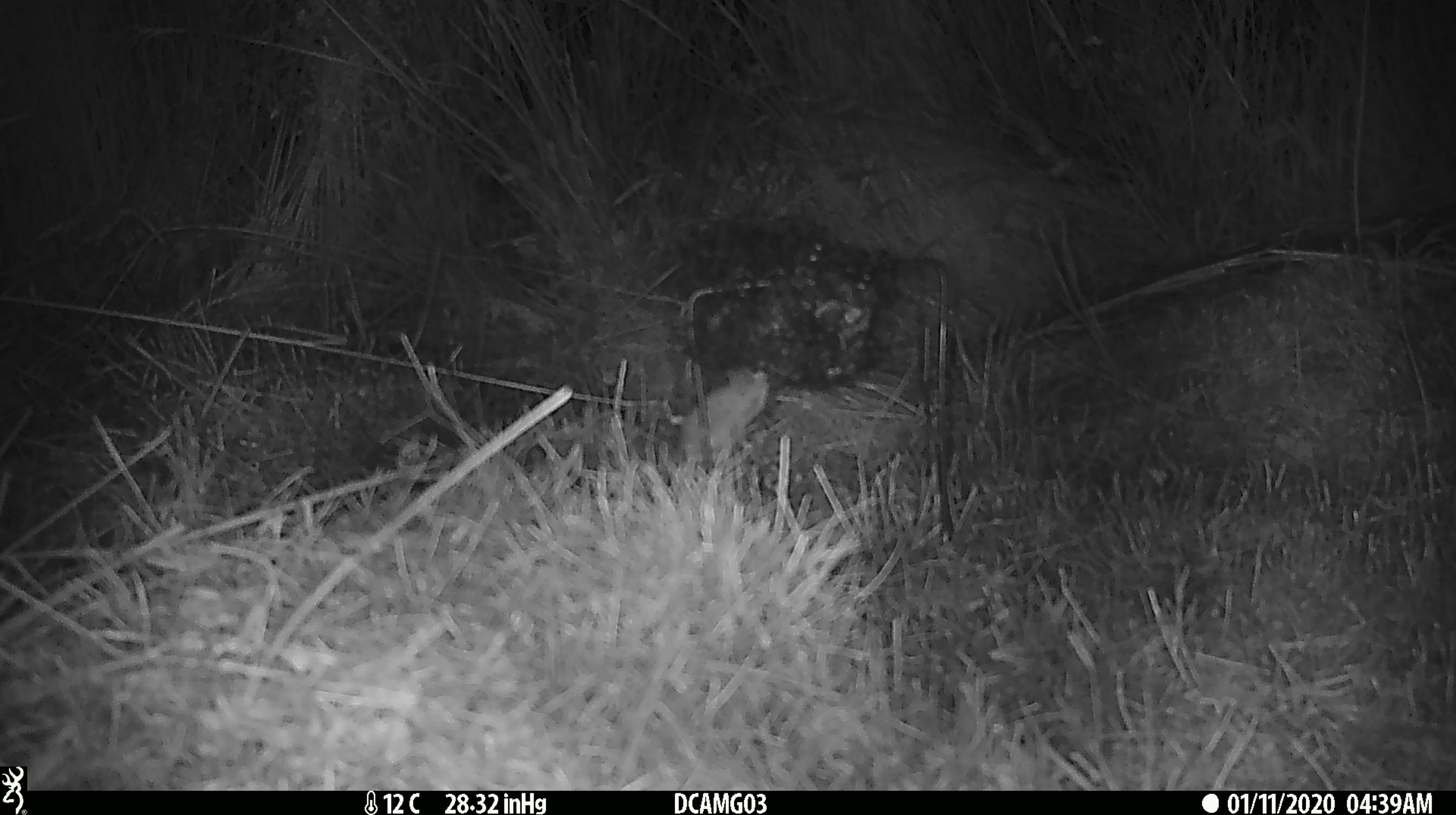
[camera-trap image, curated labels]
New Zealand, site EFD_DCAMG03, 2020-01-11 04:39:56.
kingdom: Animalia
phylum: Chordata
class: Mammalia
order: Rodentia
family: Muridae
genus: Mus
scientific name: Mus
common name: mouse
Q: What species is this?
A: Mouse (Mus).